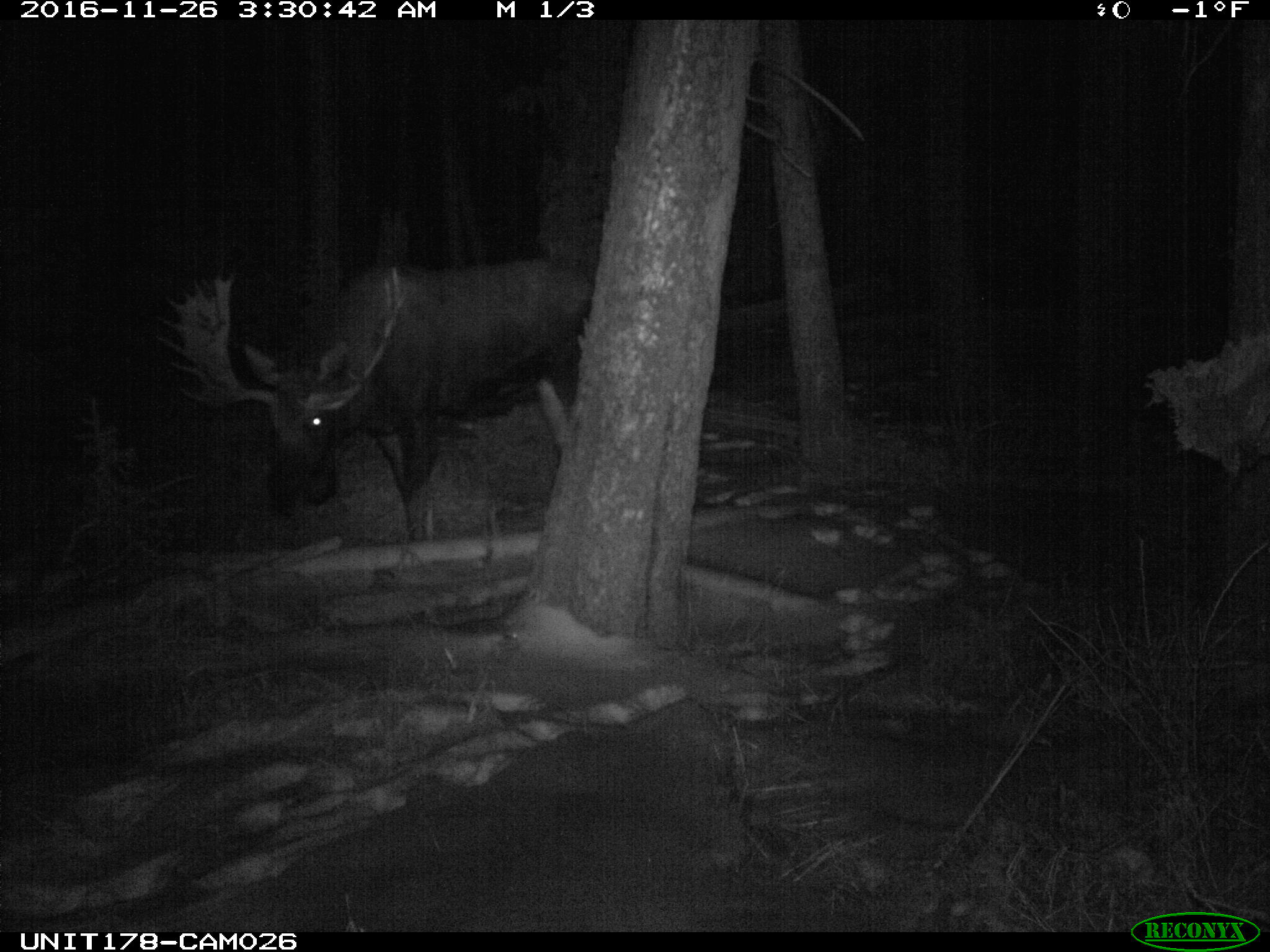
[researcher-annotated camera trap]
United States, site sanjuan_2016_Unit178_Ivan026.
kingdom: Animalia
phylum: Chordata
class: Mammalia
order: Artiodactyla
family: Cervidae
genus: Alces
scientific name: Alces alces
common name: moose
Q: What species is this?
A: Alces alces (moose).